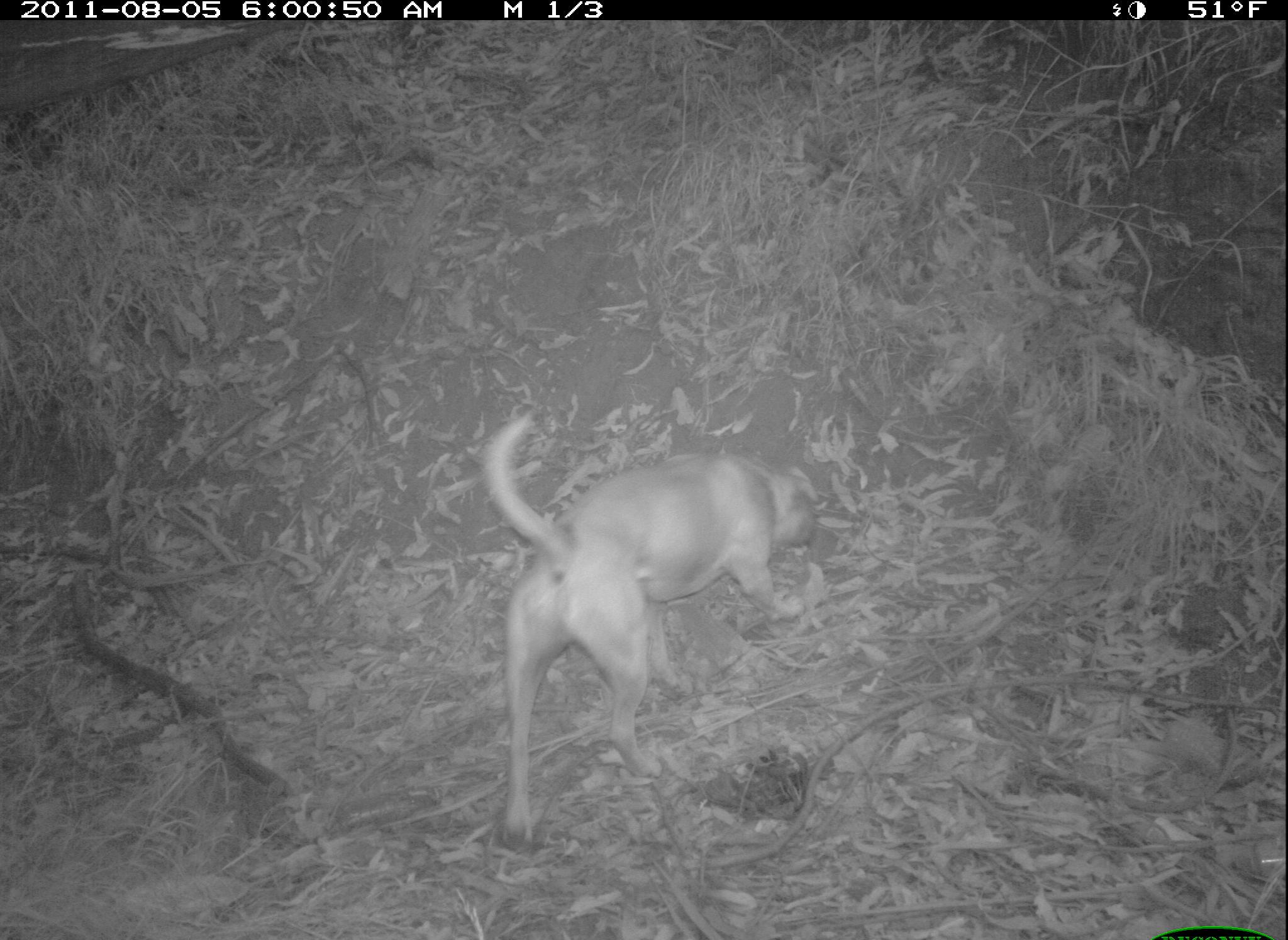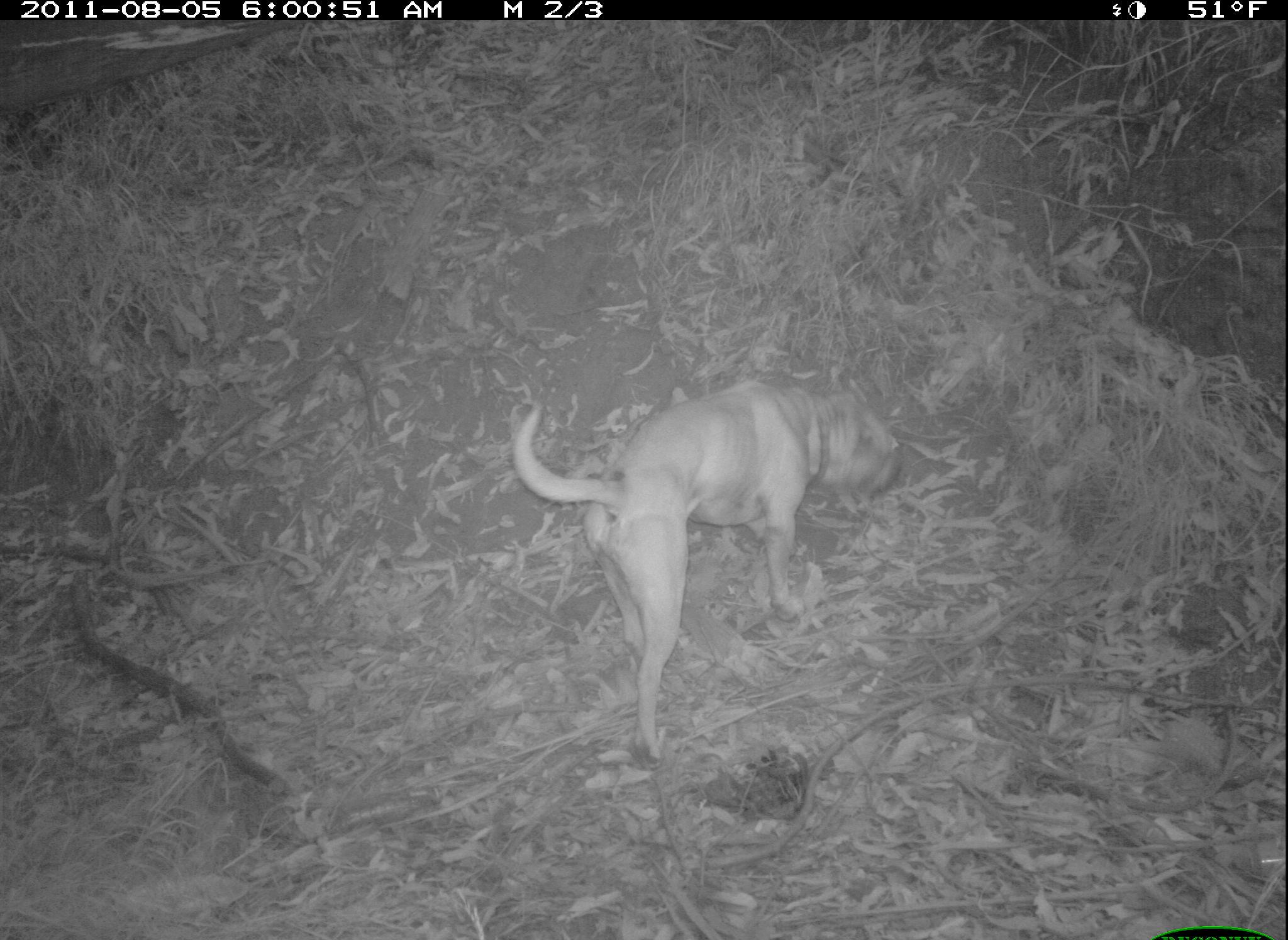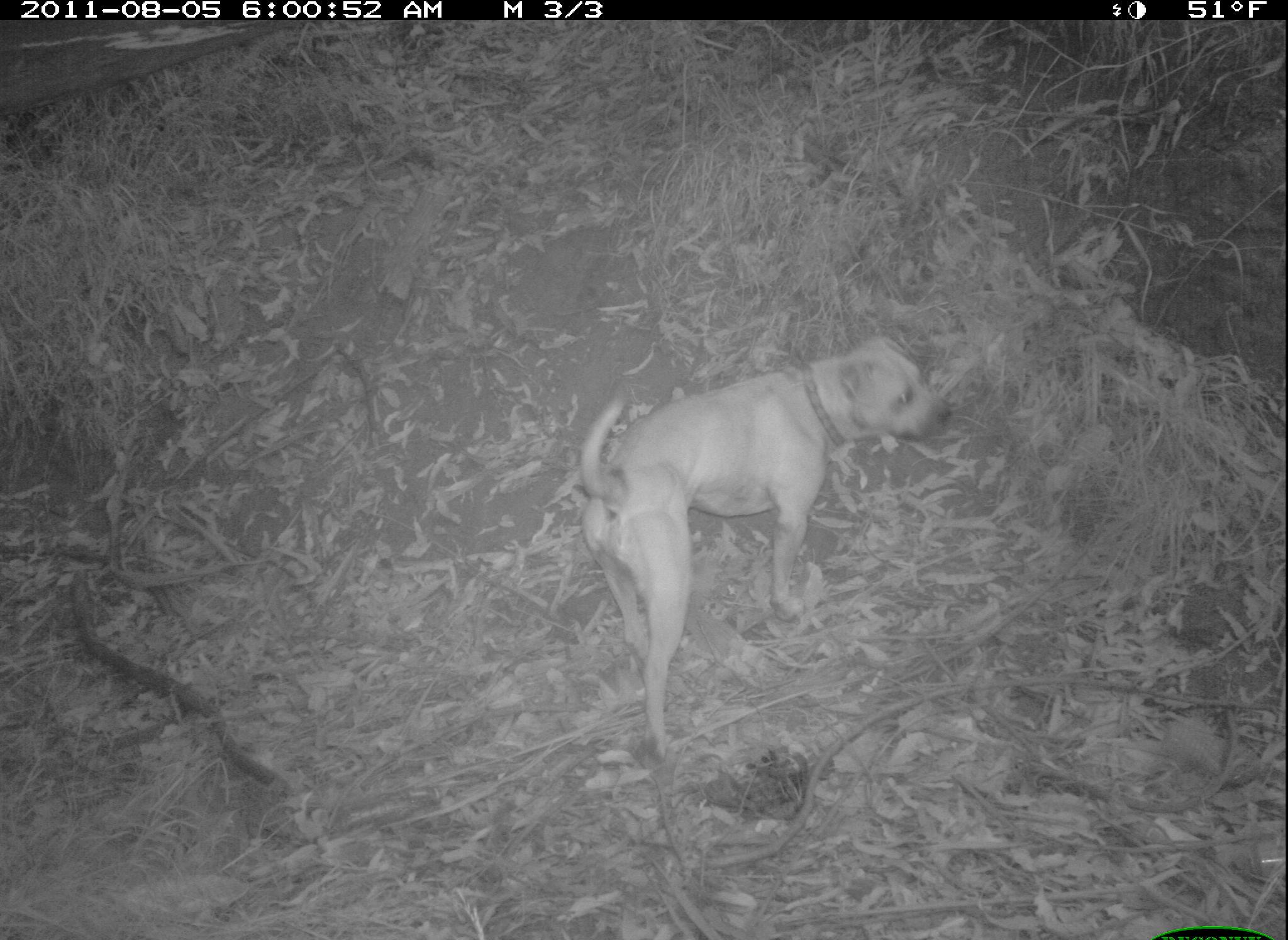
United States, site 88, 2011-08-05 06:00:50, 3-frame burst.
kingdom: Animalia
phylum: Chordata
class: Mammalia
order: Carnivora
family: Canidae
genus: Canis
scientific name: Canis familiaris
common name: domestic dog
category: dog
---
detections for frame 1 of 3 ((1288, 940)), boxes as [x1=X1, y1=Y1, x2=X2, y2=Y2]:
dog: [x1=469, y1=412, x2=828, y2=842]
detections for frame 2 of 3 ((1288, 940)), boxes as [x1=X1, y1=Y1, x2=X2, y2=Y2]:
dog: [x1=510, y1=367, x2=913, y2=768]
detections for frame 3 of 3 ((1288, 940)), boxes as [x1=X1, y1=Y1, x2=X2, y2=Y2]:
dog: [x1=560, y1=335, x2=943, y2=765]